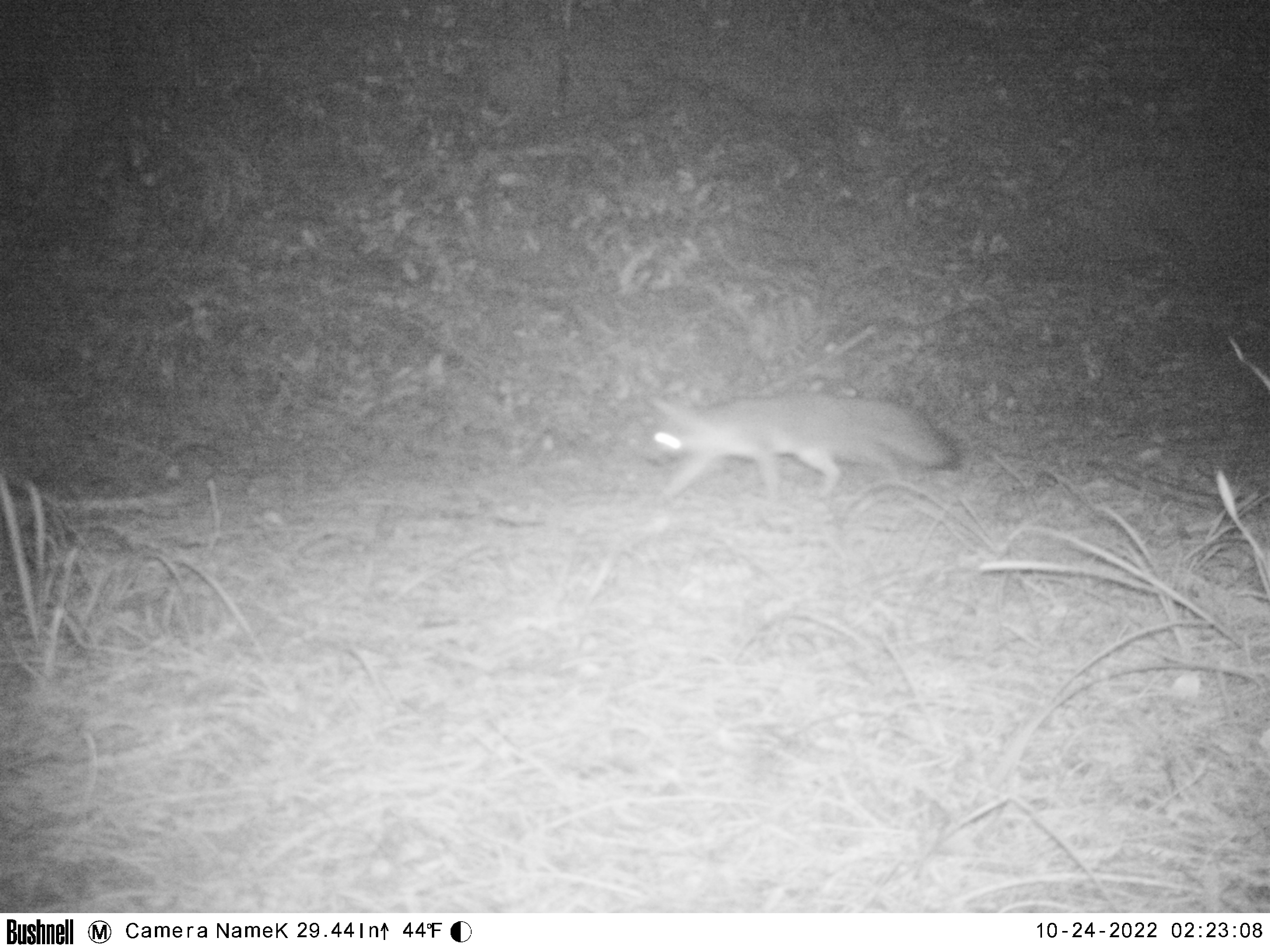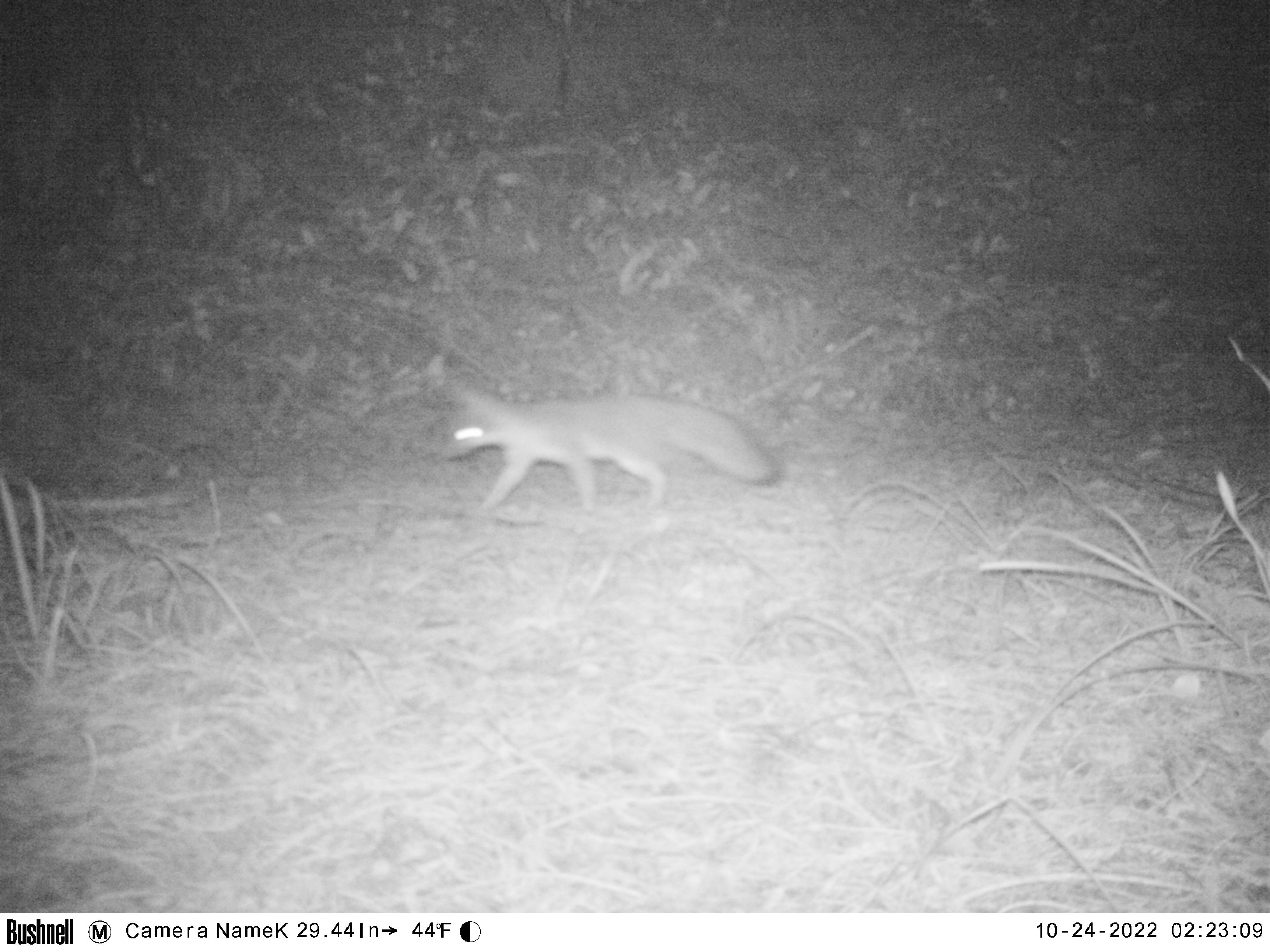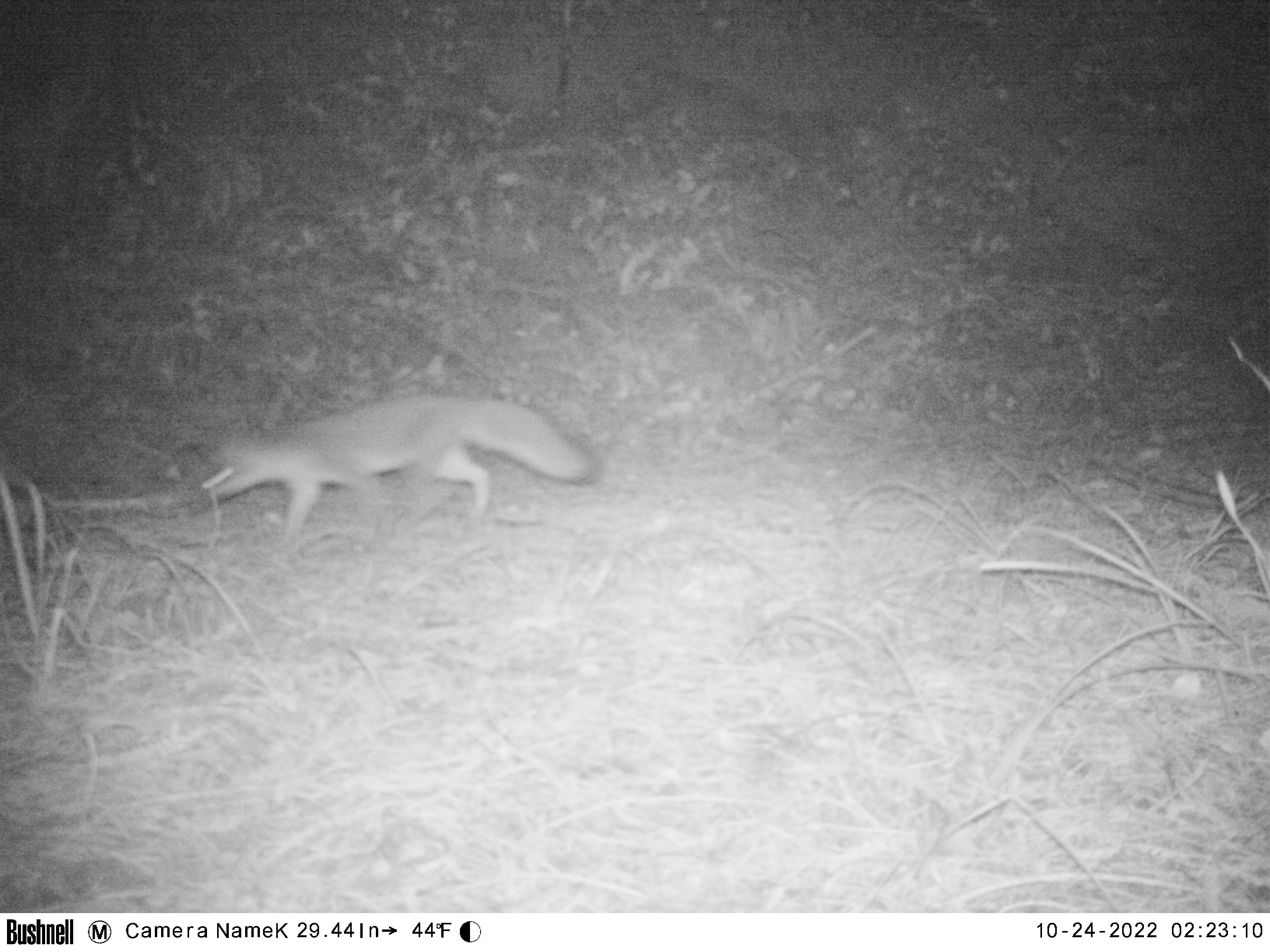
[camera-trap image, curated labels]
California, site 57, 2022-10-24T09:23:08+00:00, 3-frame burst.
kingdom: Animalia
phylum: Chordata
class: Mammalia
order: Carnivora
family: Canidae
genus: Urocyon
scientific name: Urocyon cinereoargenteus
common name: gray fox